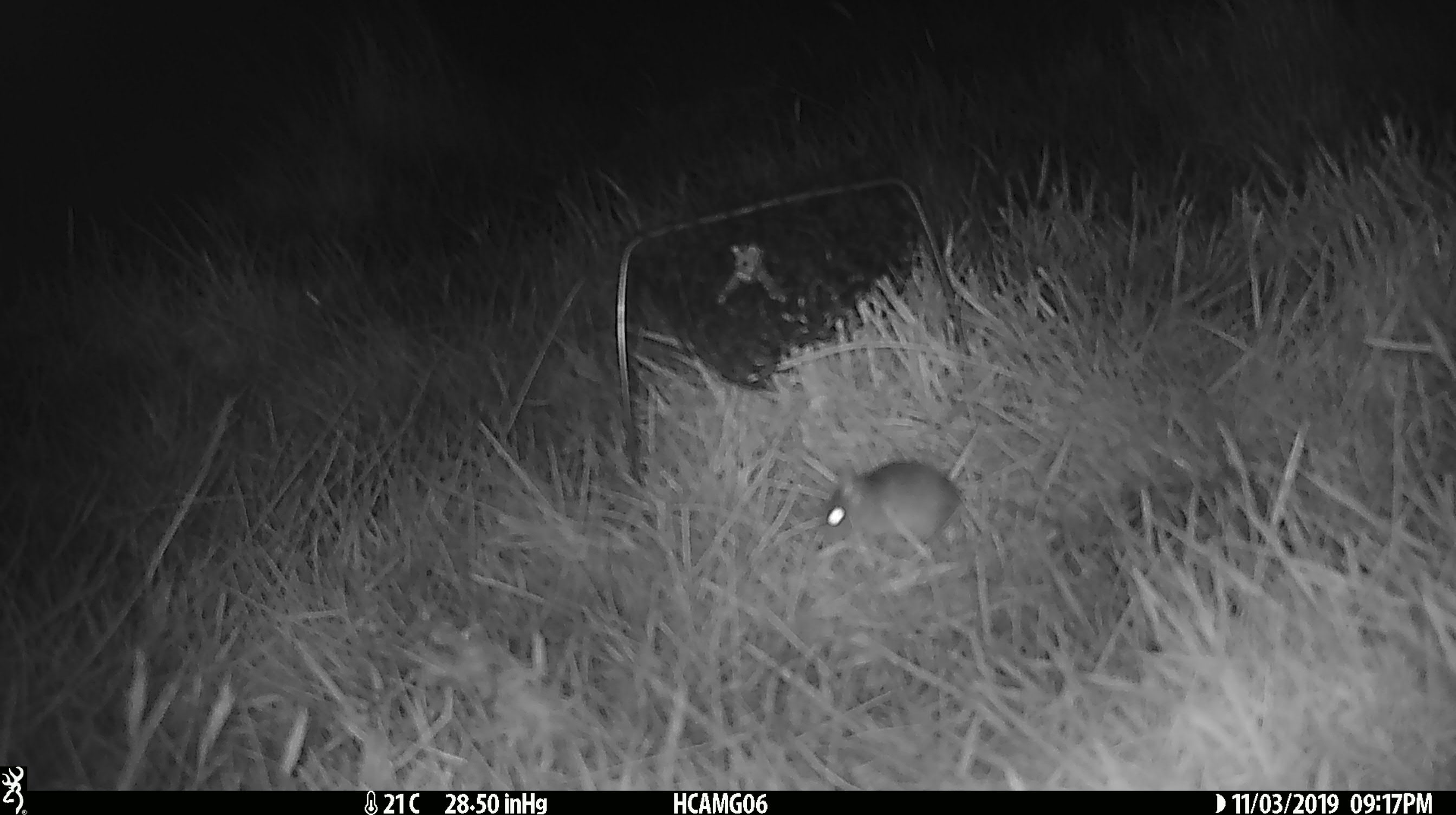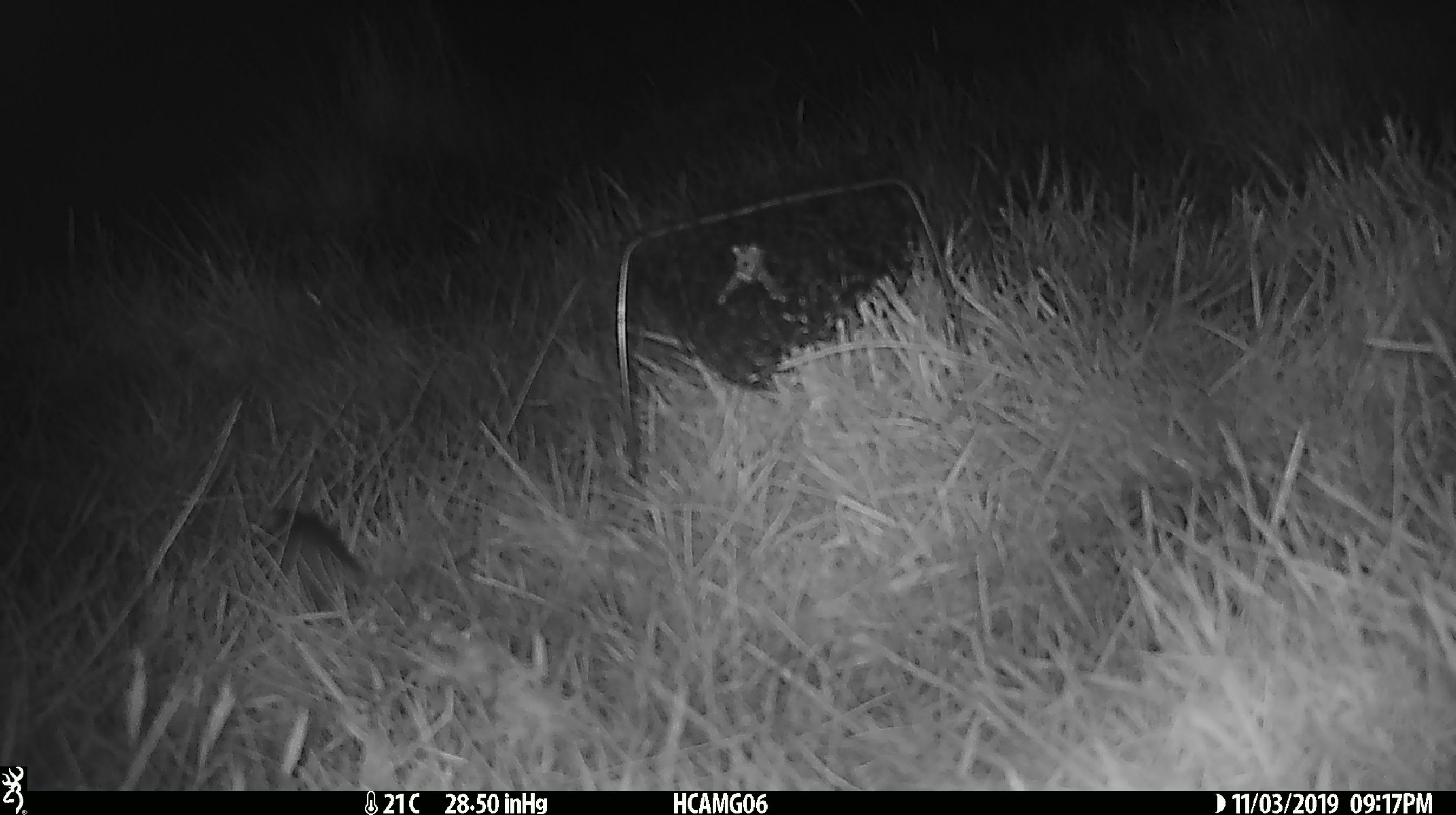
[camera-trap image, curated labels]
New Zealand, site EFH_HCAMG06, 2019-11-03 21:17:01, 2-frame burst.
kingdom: Animalia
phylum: Chordata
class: Mammalia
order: Rodentia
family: Muridae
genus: Mus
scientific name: Mus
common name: mouse